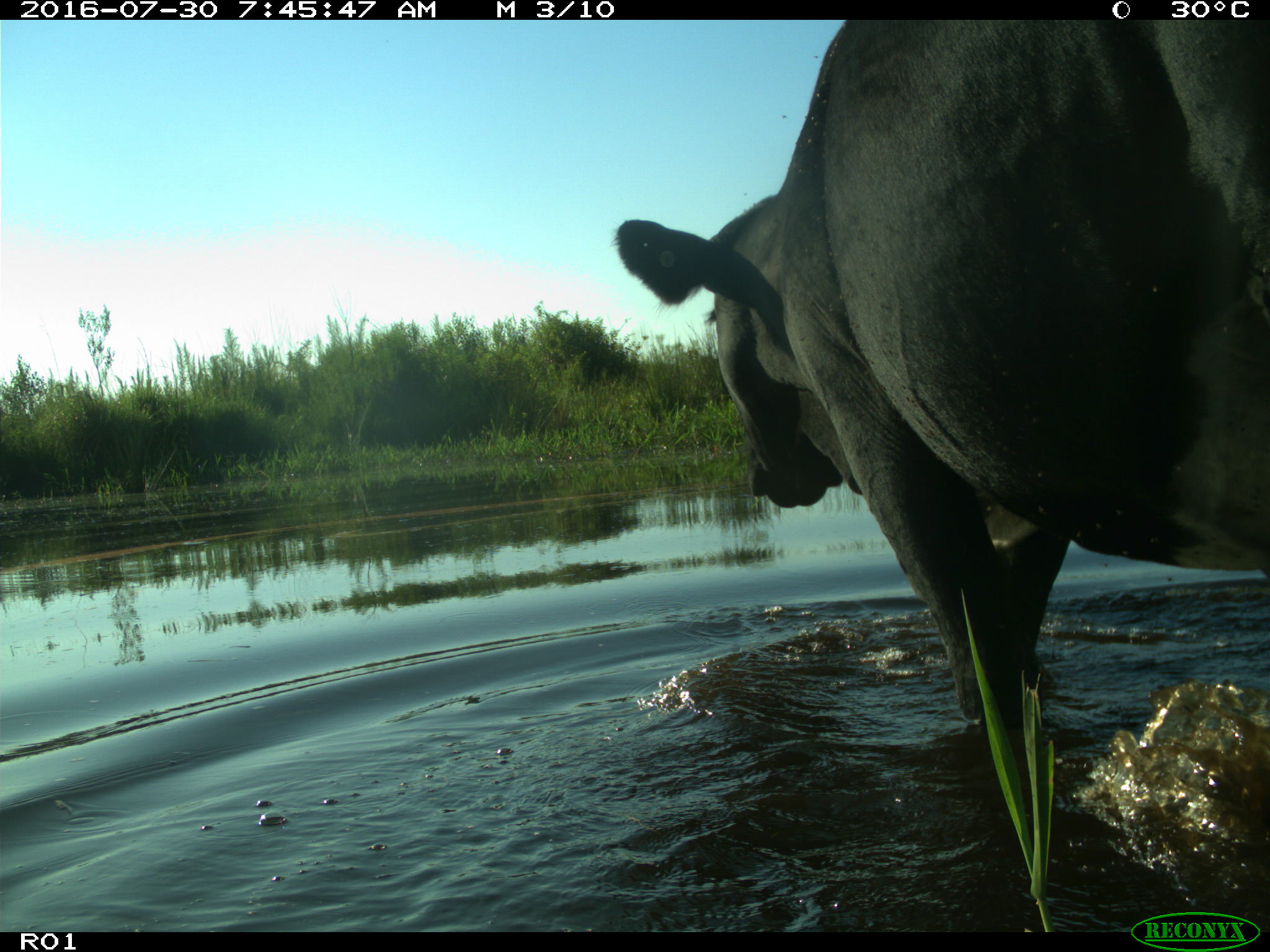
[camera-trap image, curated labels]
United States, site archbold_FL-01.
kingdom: Animalia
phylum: Chordata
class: Mammalia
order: Artiodactyla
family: Bovidae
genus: Bos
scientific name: Bos taurus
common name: domestic cow